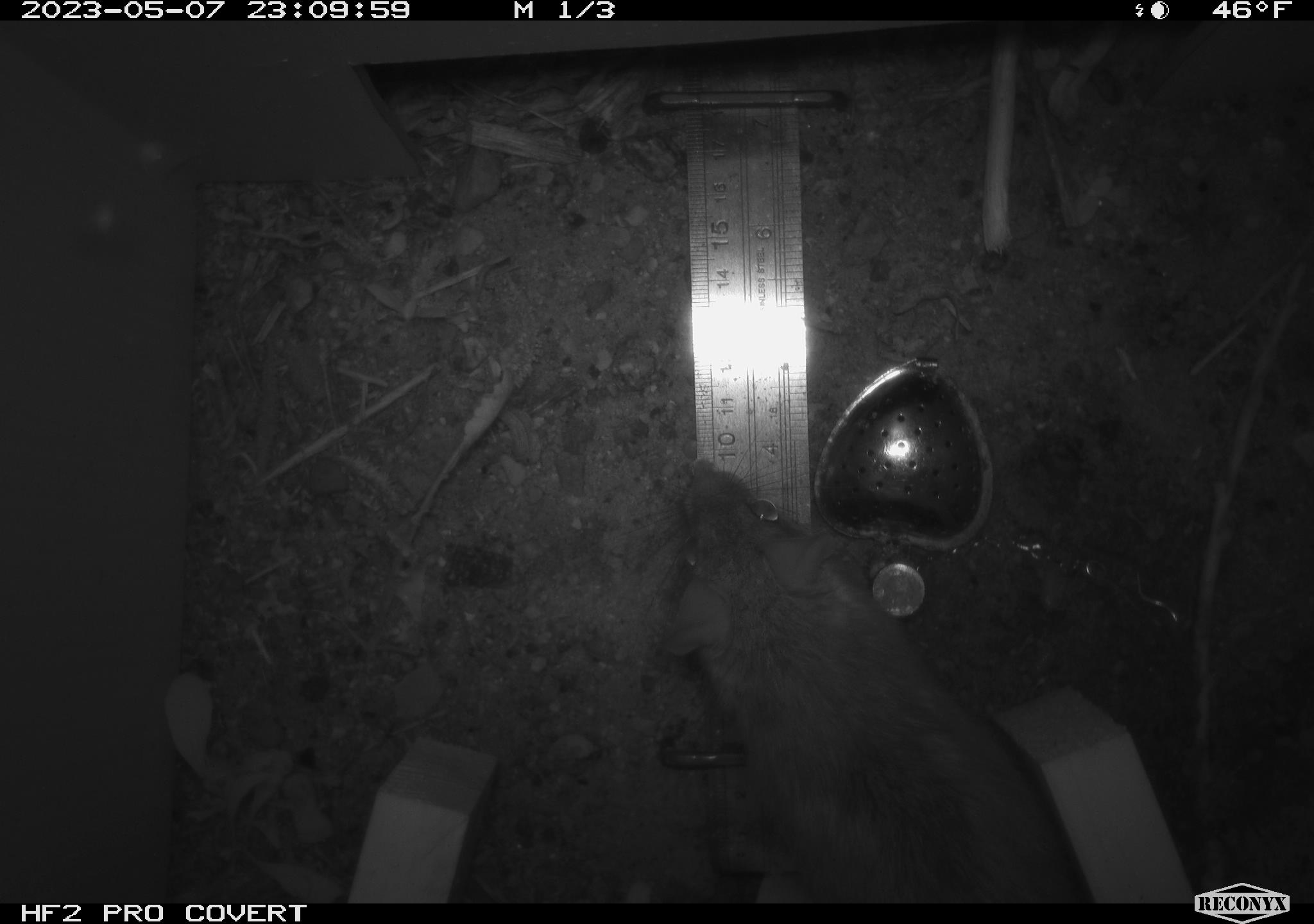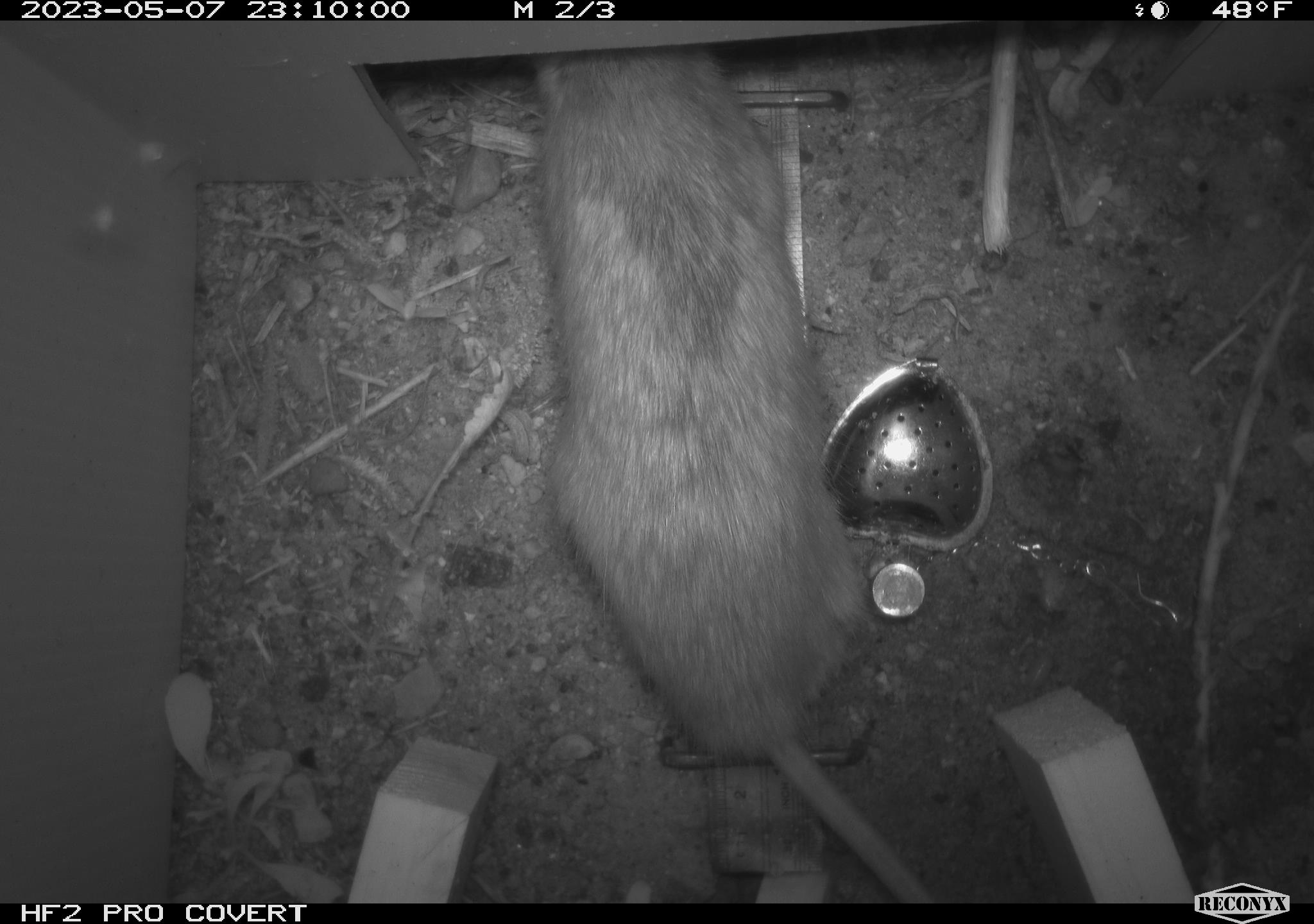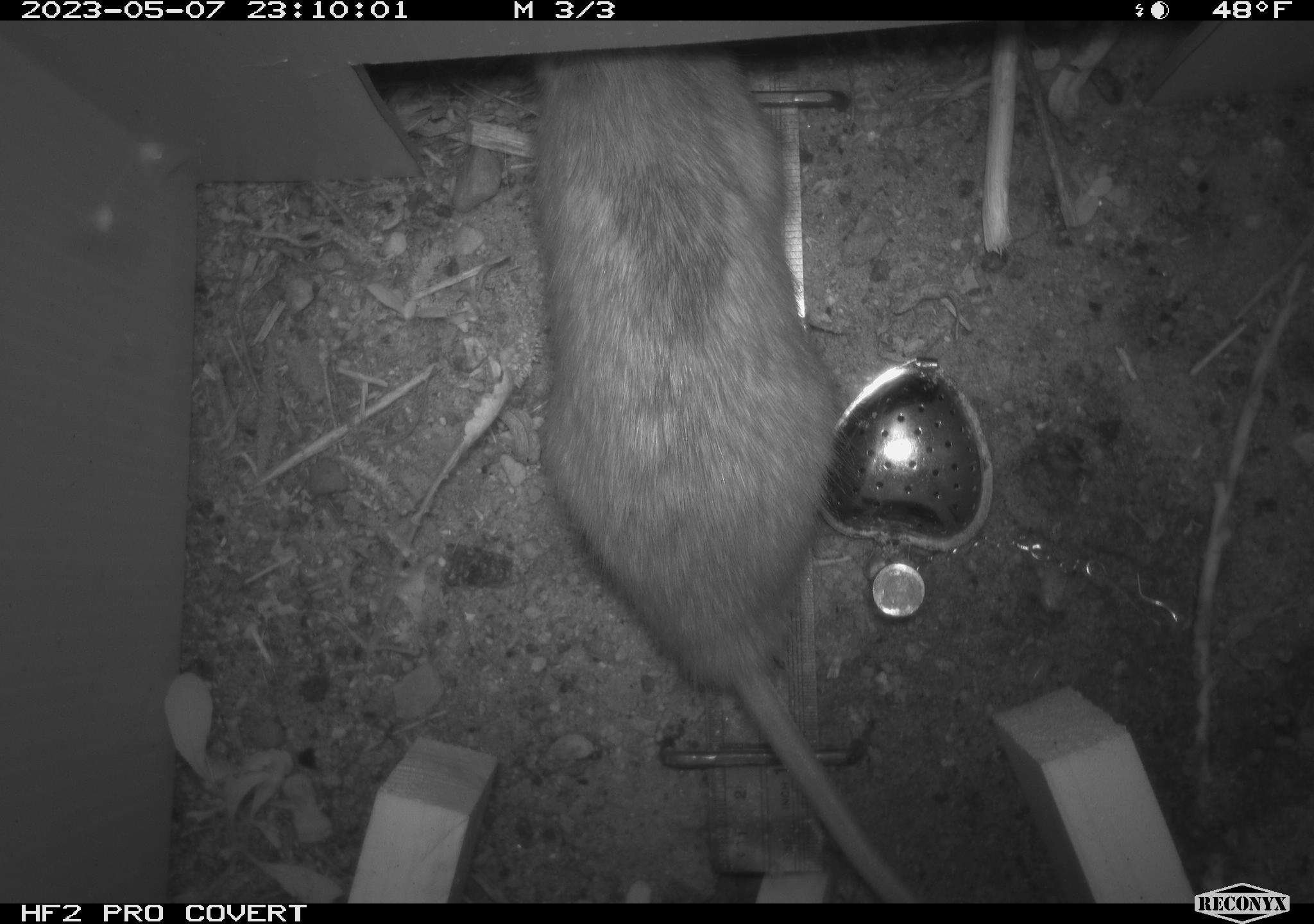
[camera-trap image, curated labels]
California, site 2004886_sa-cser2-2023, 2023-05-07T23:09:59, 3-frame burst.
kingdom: Animalia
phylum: Chordata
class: Mammalia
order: Rodentia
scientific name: Rodentia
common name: woodrat or rat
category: woodrat or rat species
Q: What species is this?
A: Woodrat or rat species (woodrat or rat) (Rodentia).